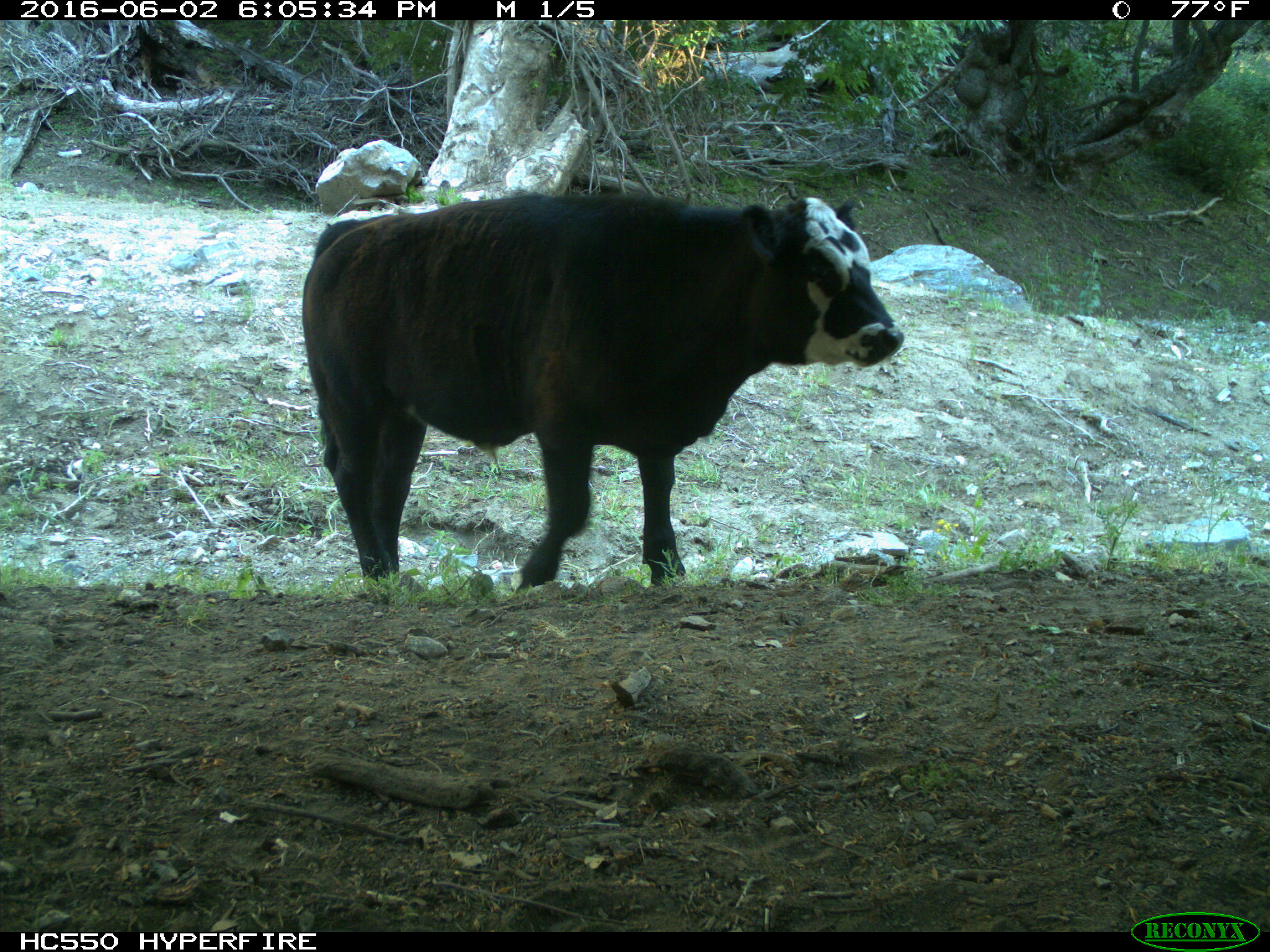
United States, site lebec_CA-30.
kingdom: Animalia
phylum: Chordata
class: Mammalia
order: Artiodactyla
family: Bovidae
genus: Bos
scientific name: Bos taurus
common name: domestic cow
Bos taurus (domestic cow).